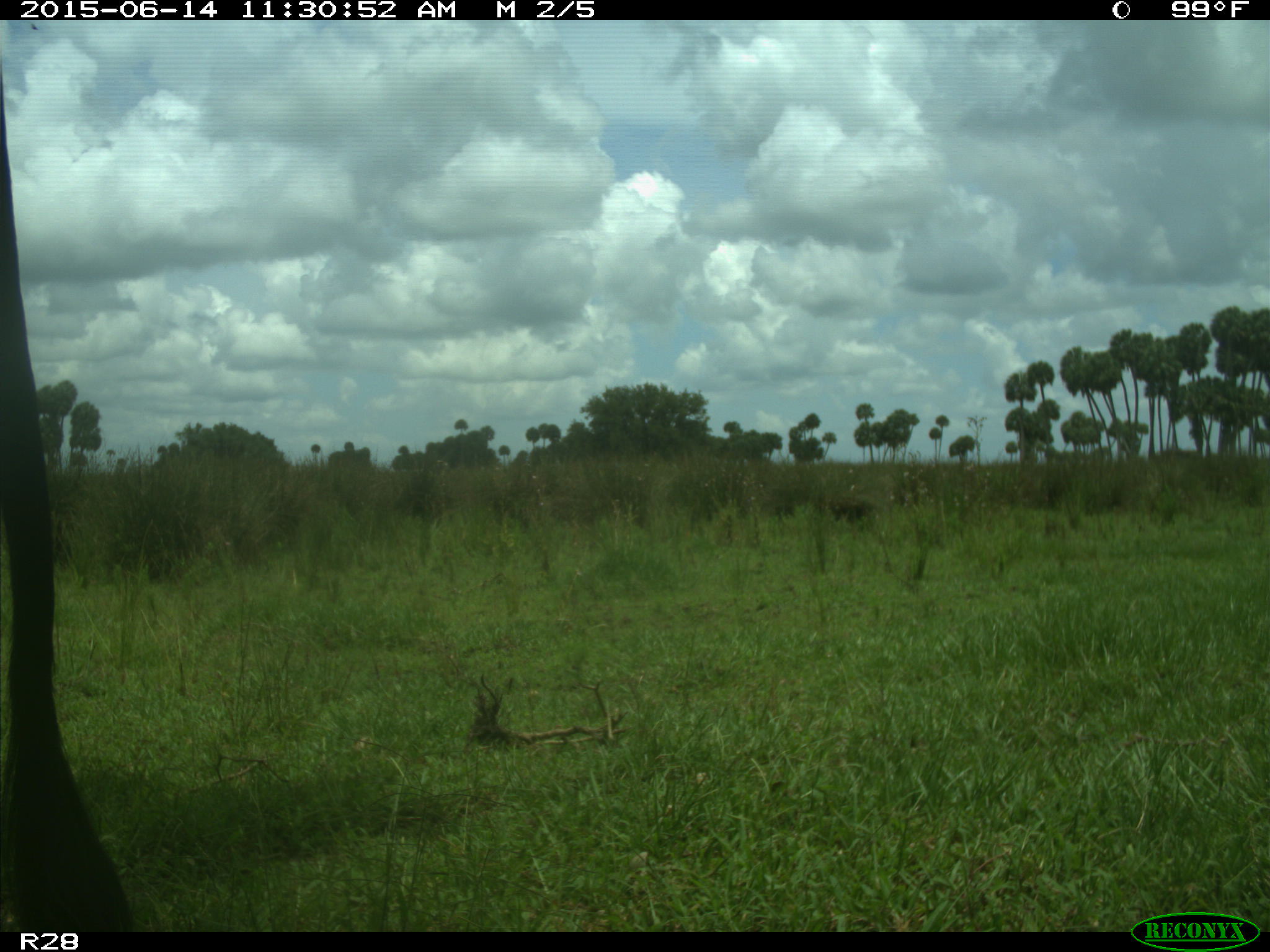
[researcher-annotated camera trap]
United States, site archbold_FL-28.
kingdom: Animalia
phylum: Chordata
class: Mammalia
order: Artiodactyla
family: Bovidae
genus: Bos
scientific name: Bos taurus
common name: domestic cow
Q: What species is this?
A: Bos taurus (domestic cow).